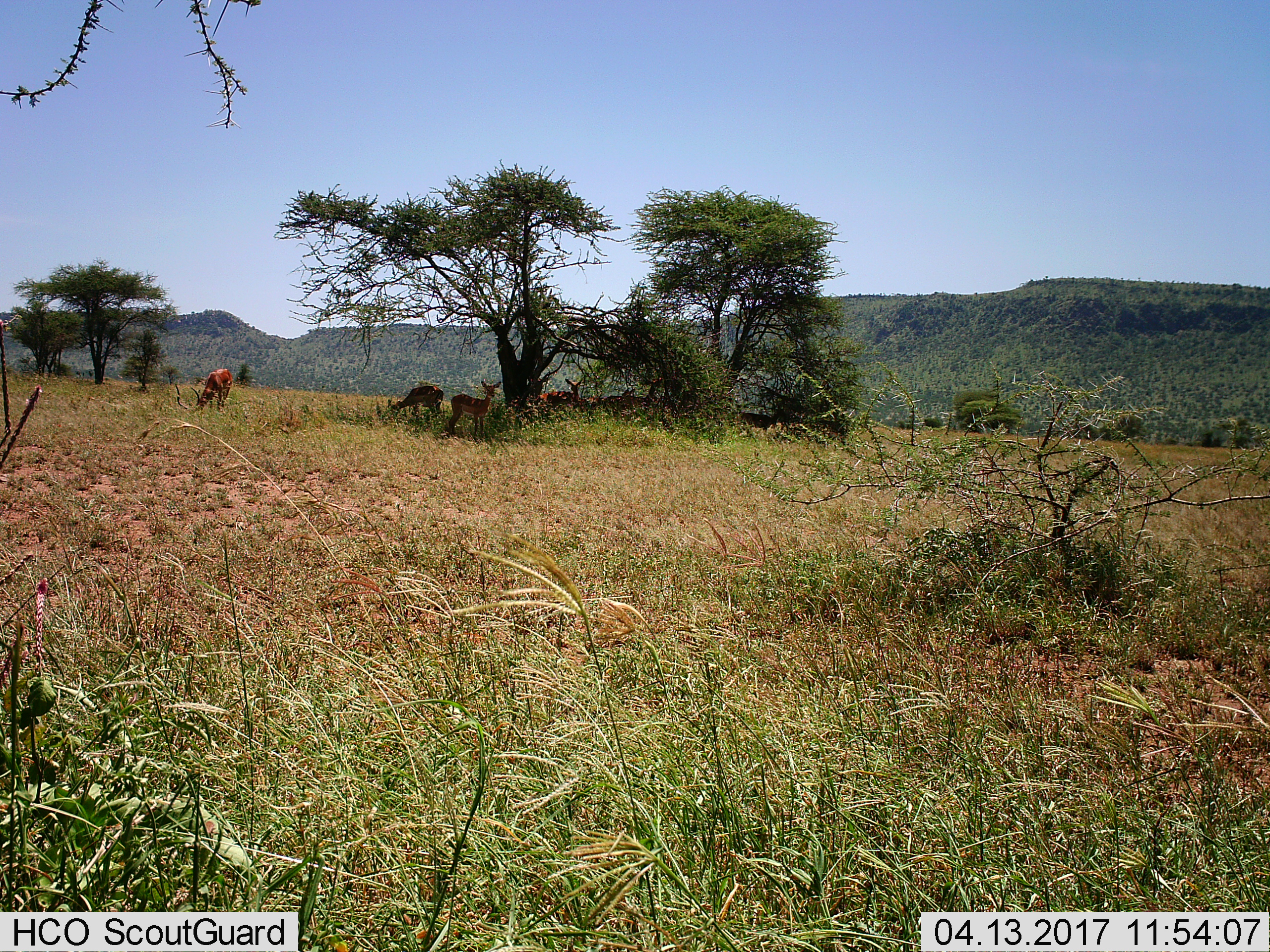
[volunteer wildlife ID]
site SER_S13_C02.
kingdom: Animalia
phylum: Chordata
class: Mammalia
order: Artiodactyla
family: Bovidae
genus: Aepyceros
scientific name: Aepyceros melampus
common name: impala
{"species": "impala (Aepyceros melampus)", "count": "6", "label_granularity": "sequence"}